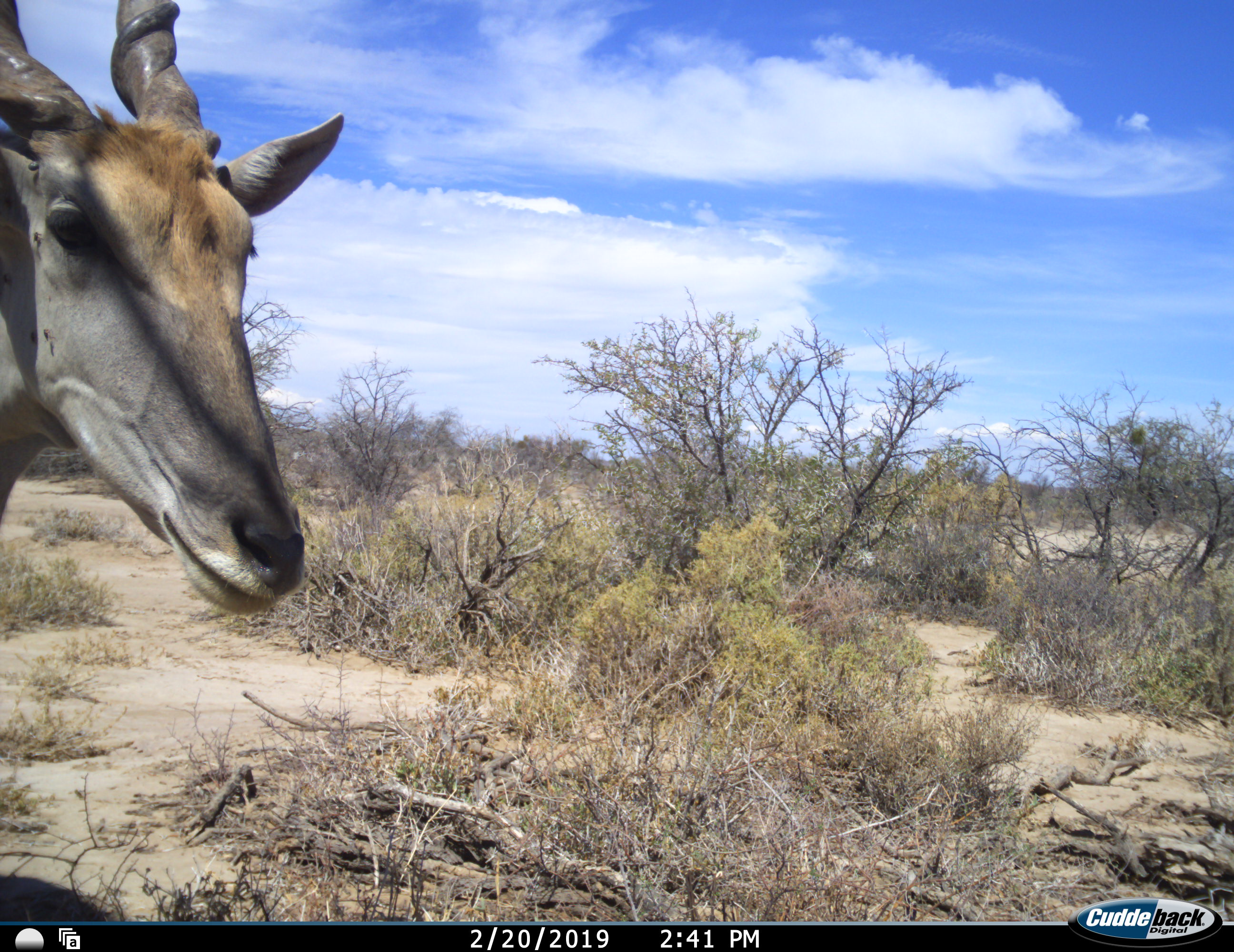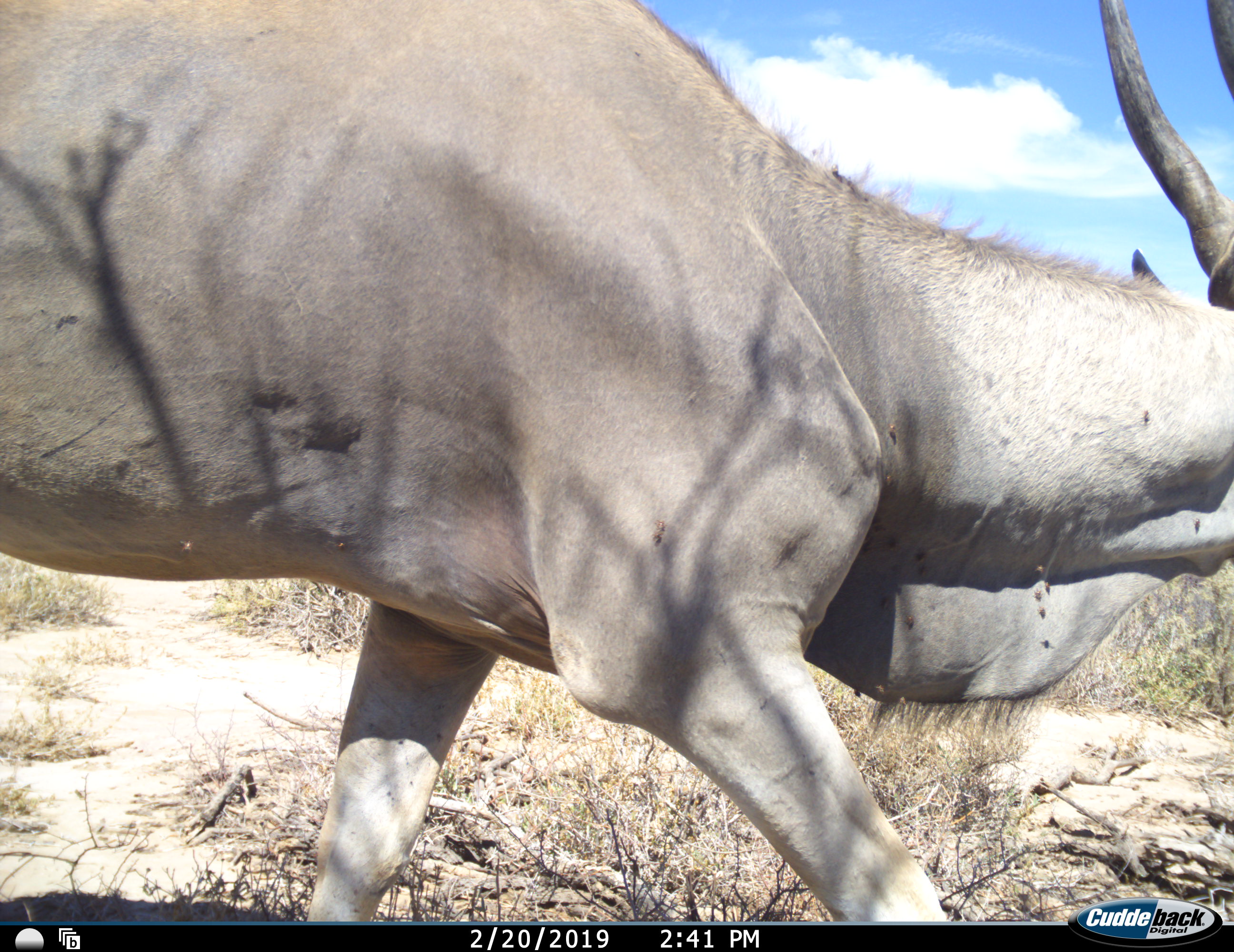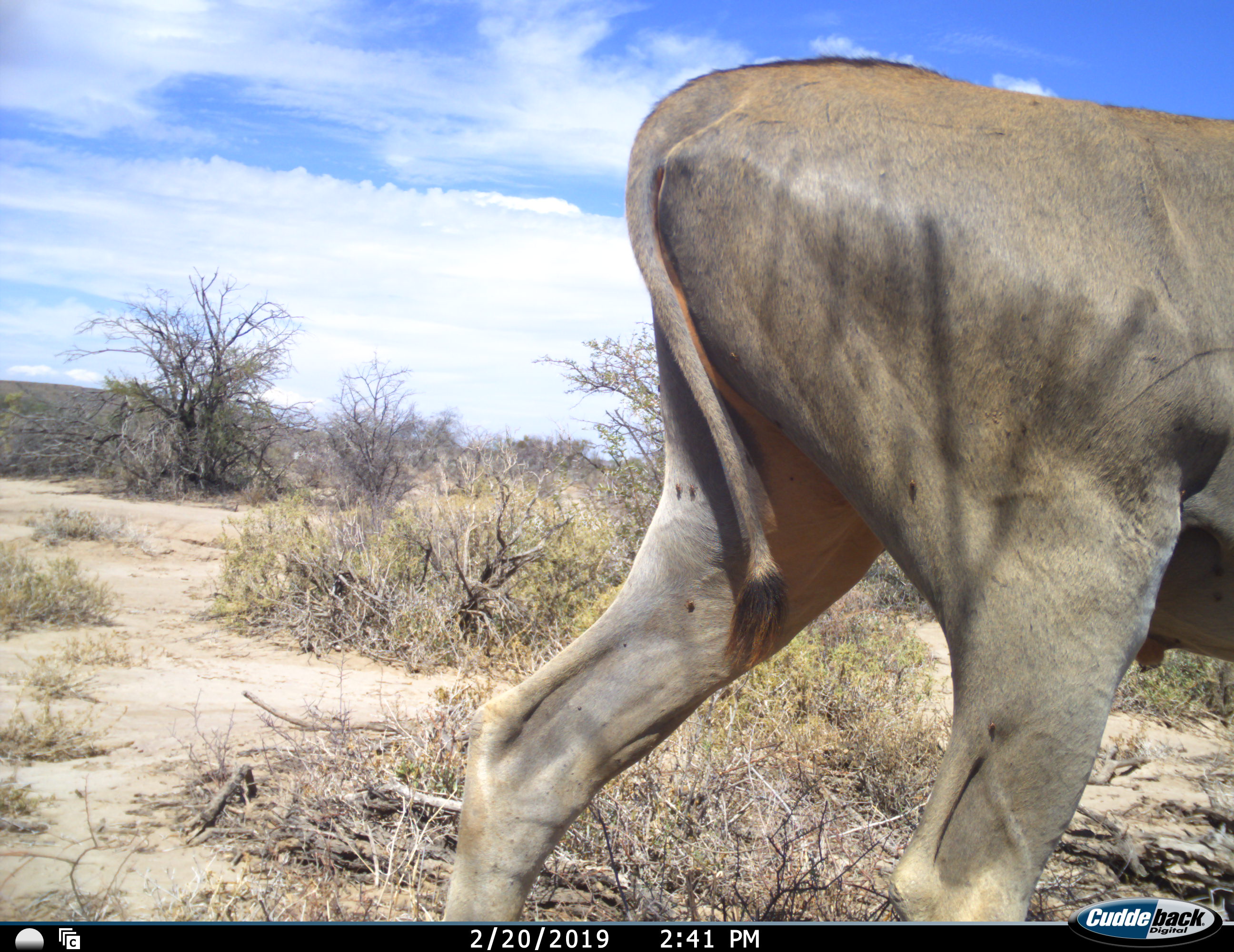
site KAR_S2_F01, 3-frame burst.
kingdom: Animalia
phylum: Chordata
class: Mammalia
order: Artiodactyla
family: Bovidae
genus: Tragelaphus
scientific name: Tragelaphus oryx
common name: eland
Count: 1.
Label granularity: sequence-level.